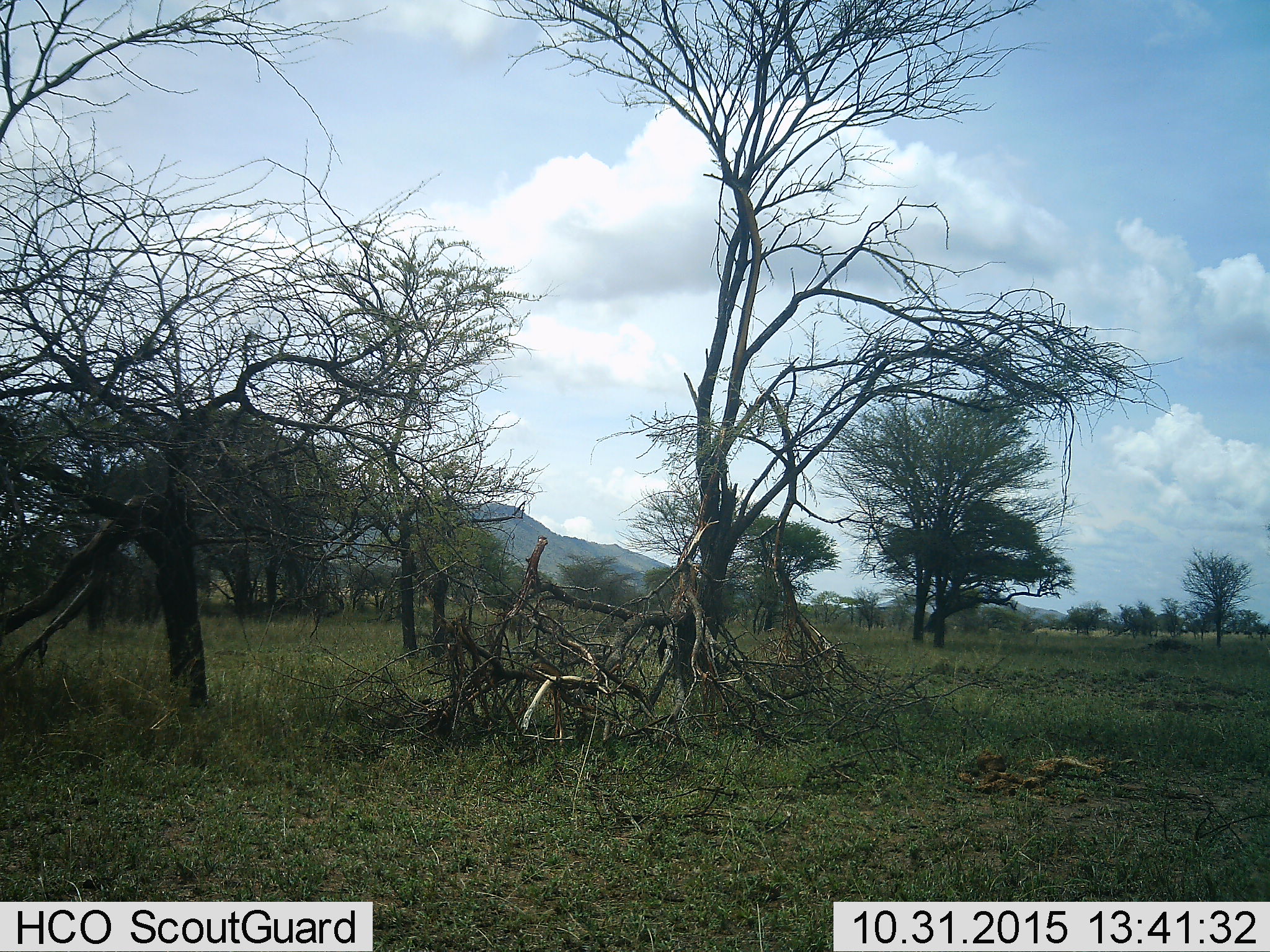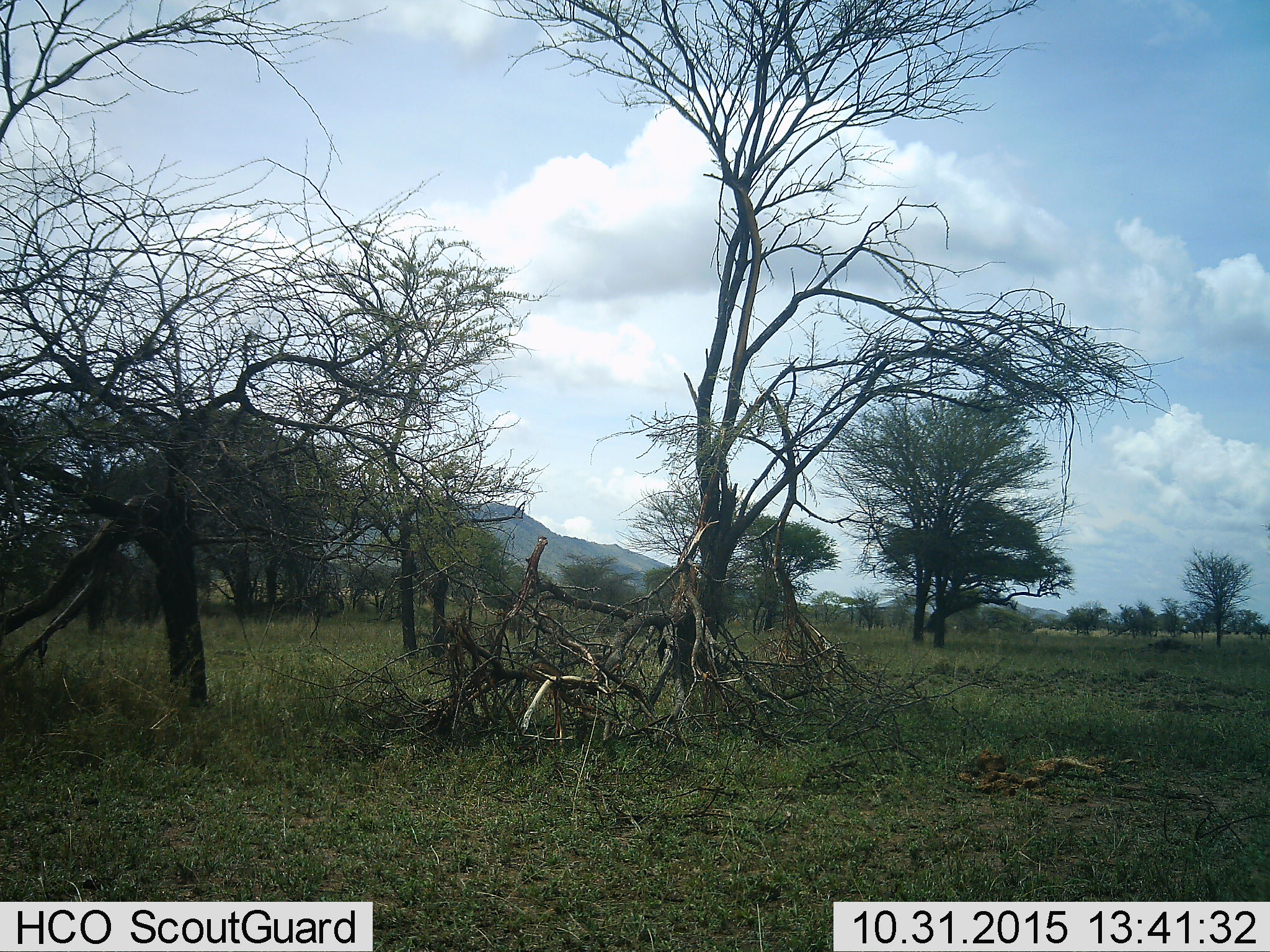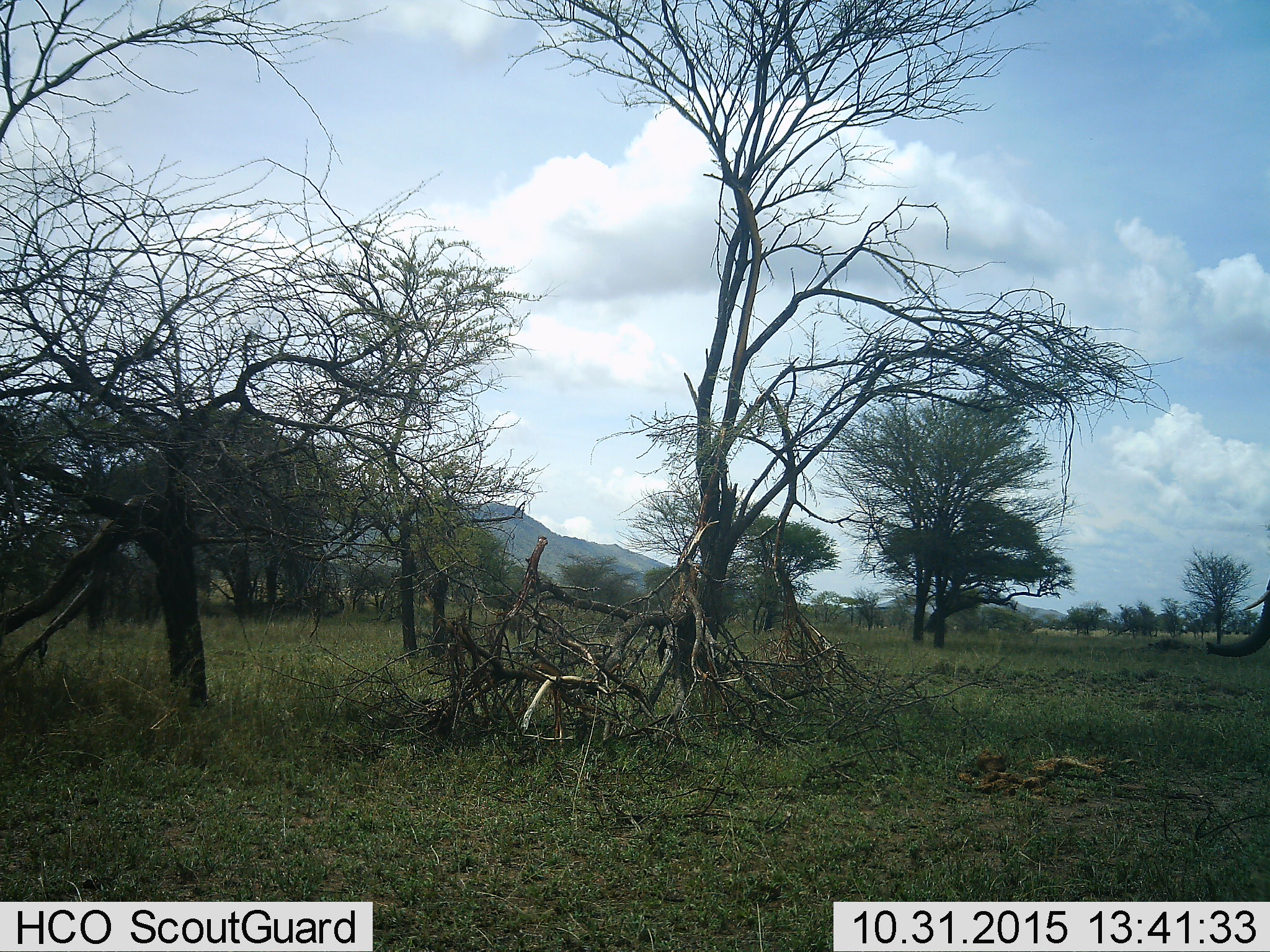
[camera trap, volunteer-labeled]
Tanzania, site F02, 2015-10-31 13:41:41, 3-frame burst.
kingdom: Animalia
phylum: Chordata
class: Mammalia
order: Proboscidea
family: Elephantidae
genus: Loxodonta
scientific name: Loxodonta africana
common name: african bush elephant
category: elephant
Elephant (african bush elephant) (Loxodonta africana), count 1. Behavior (volunteer vote fractions): standing 21%, resting 0%, moving 79%, interacting 0%. Young present (vote fraction): 0%. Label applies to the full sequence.